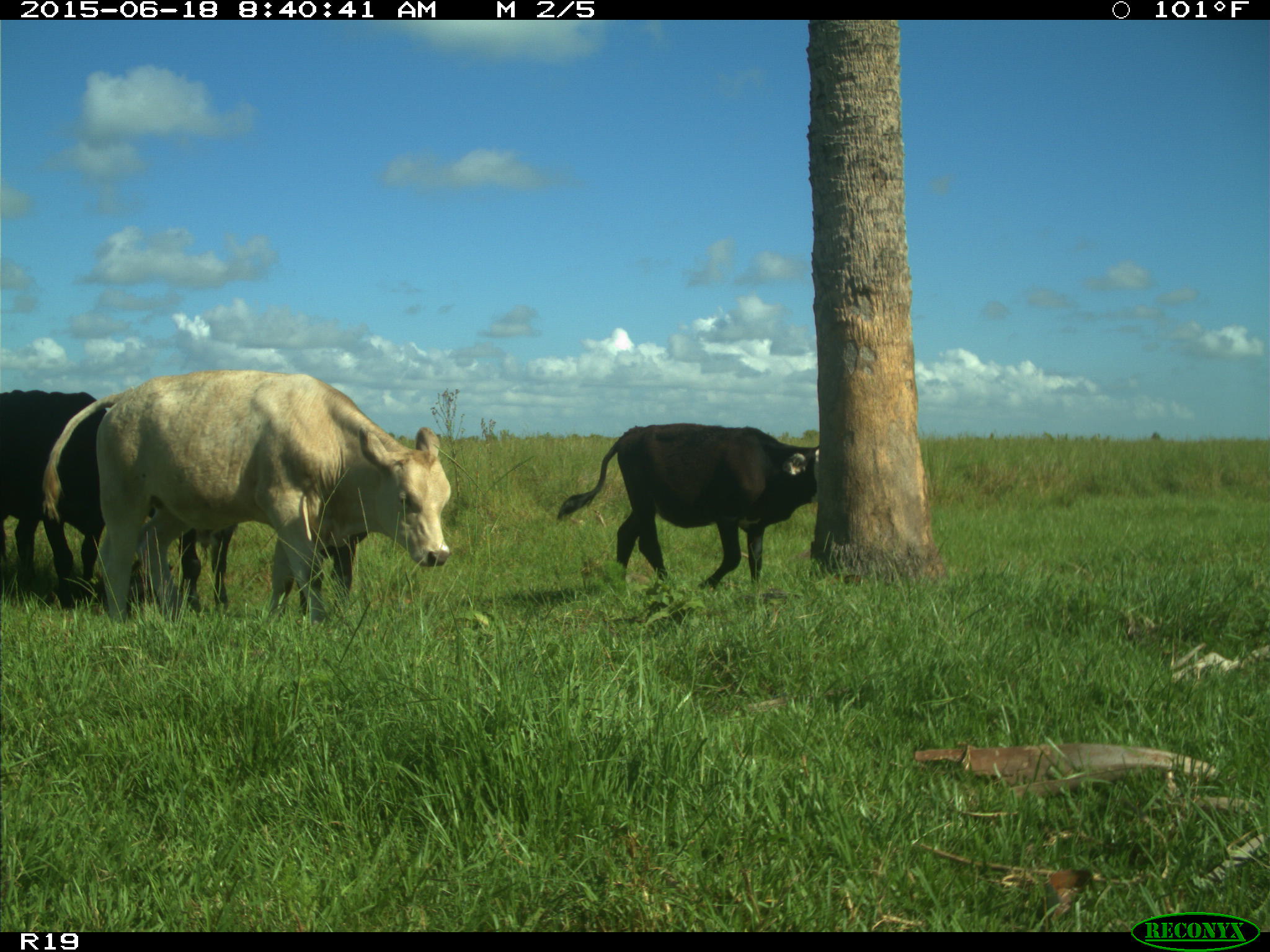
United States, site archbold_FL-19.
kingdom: Animalia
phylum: Chordata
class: Mammalia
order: Artiodactyla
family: Bovidae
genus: Bos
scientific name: Bos taurus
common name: domestic cow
Bos taurus (domestic cow).